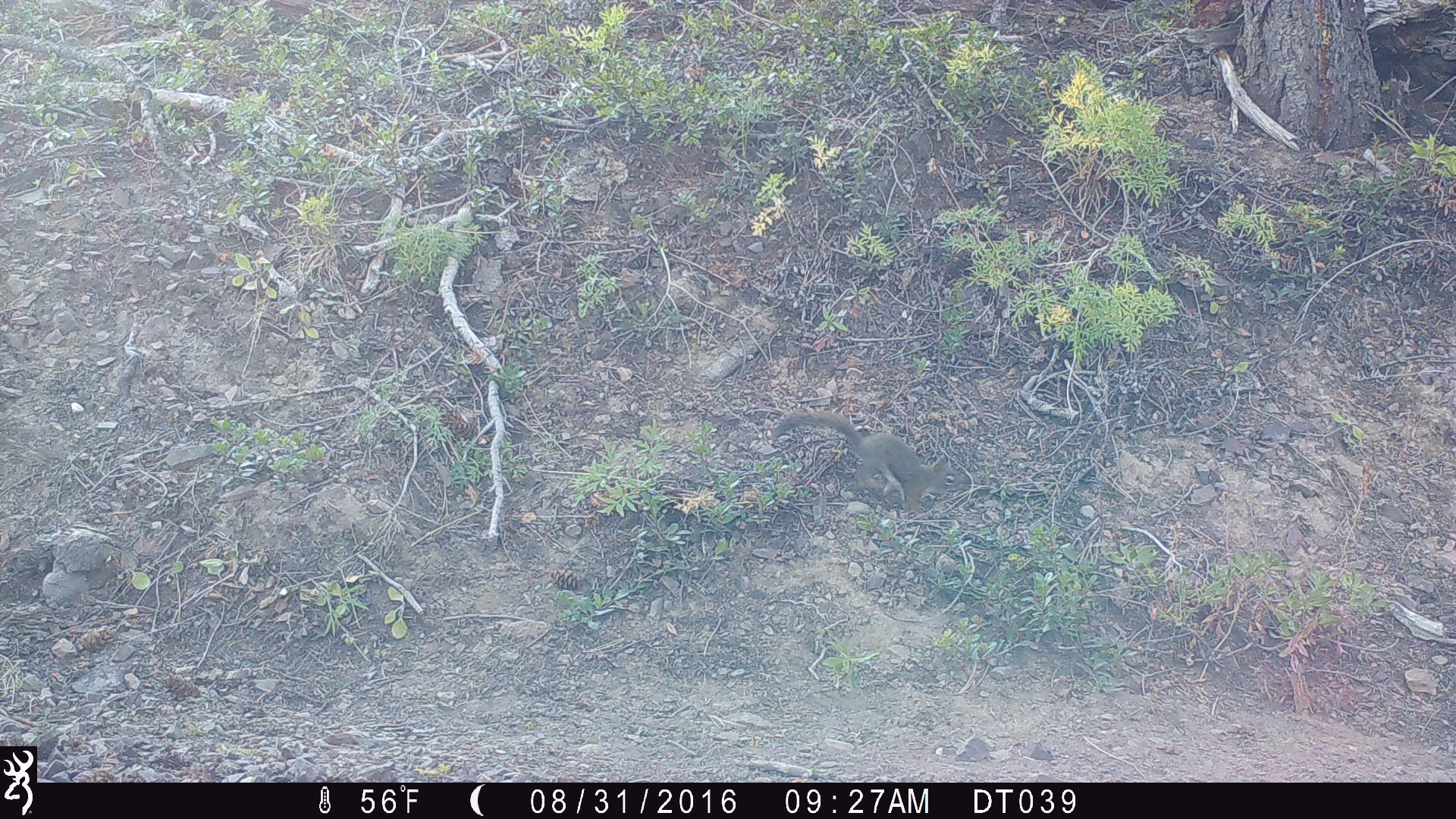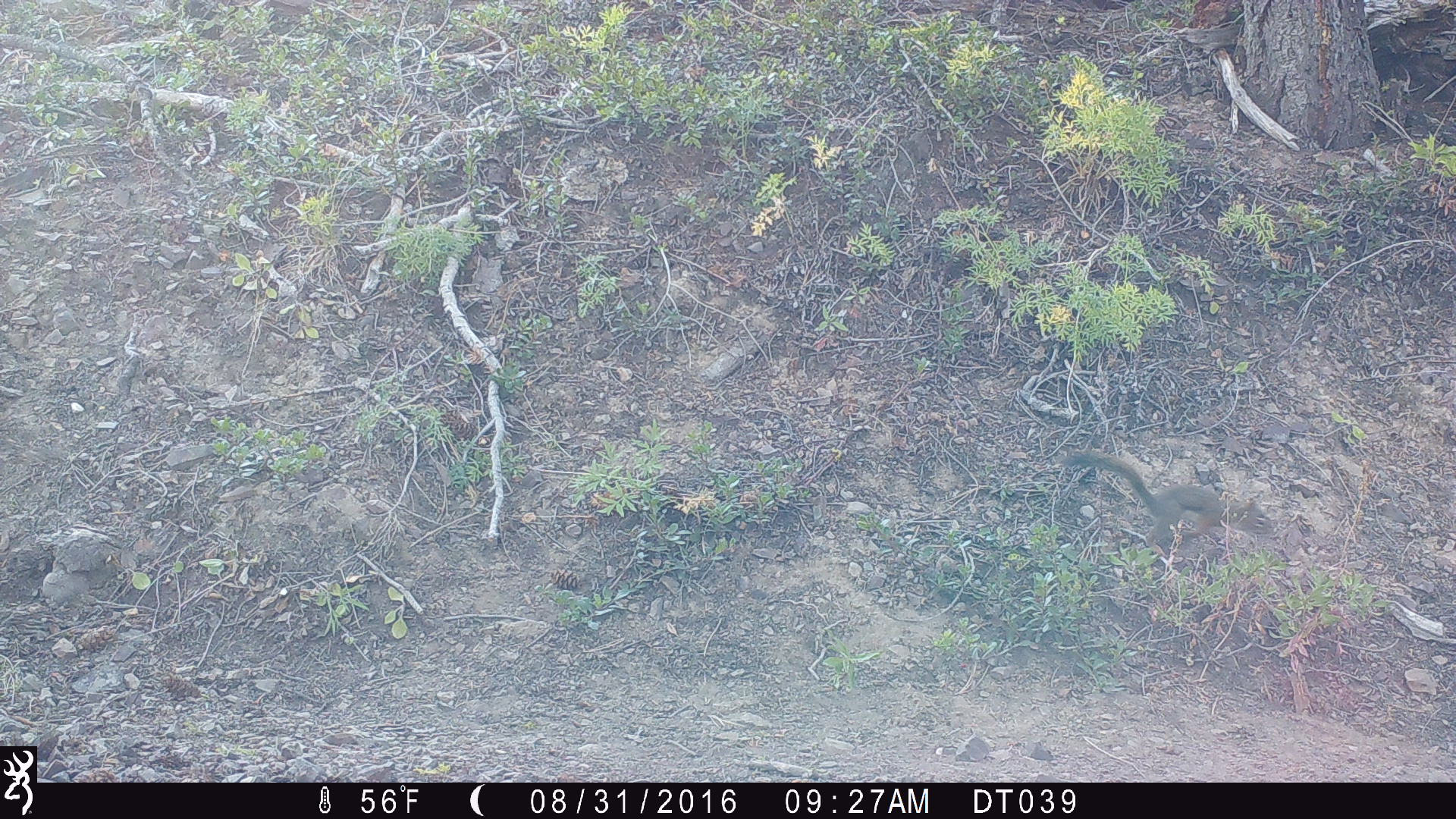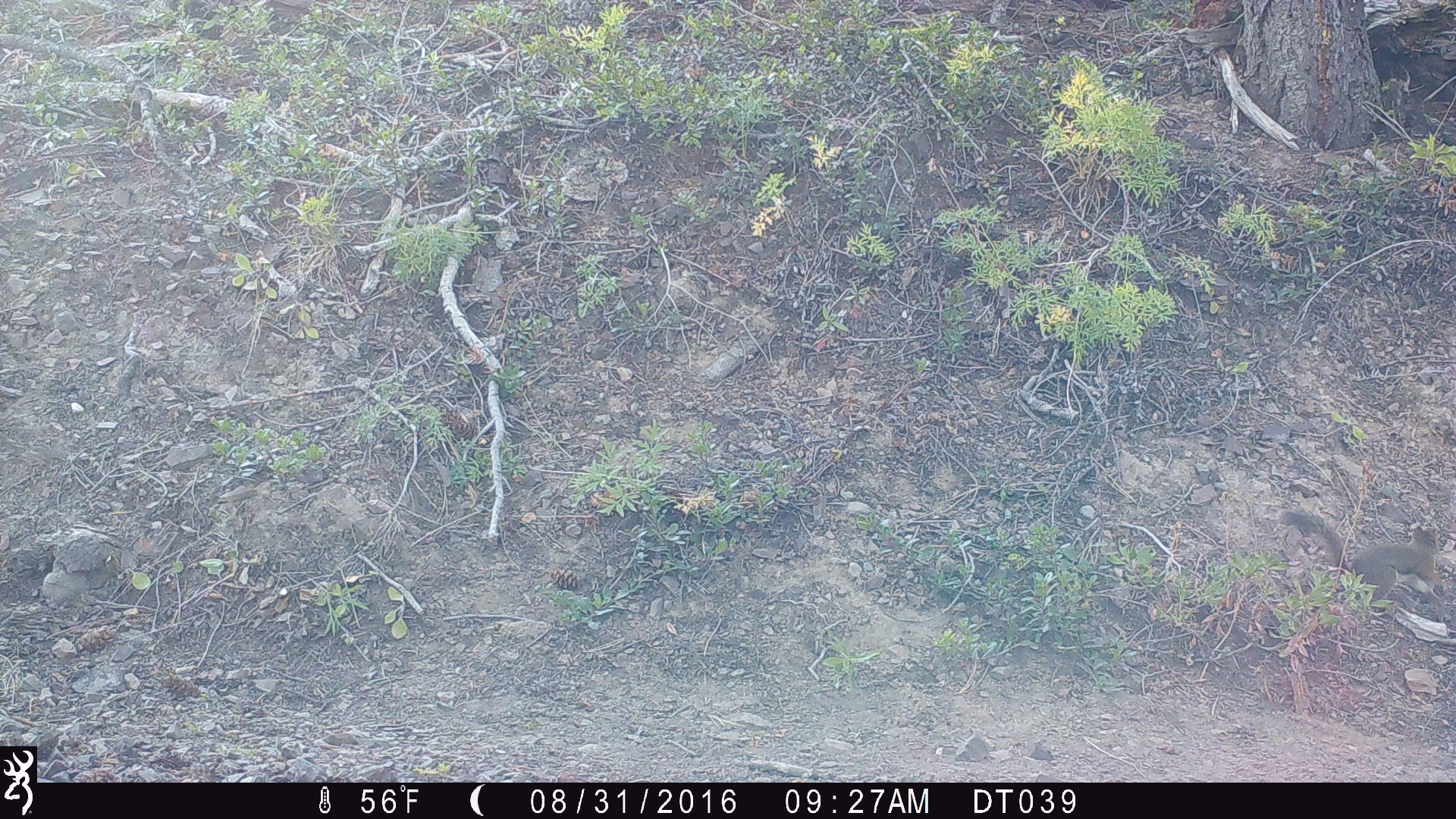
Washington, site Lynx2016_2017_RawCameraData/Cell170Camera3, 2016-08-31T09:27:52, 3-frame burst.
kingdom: Animalia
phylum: Chordata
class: Mammalia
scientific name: Mammalia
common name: small mammal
Small mammal (Mammalia). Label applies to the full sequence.